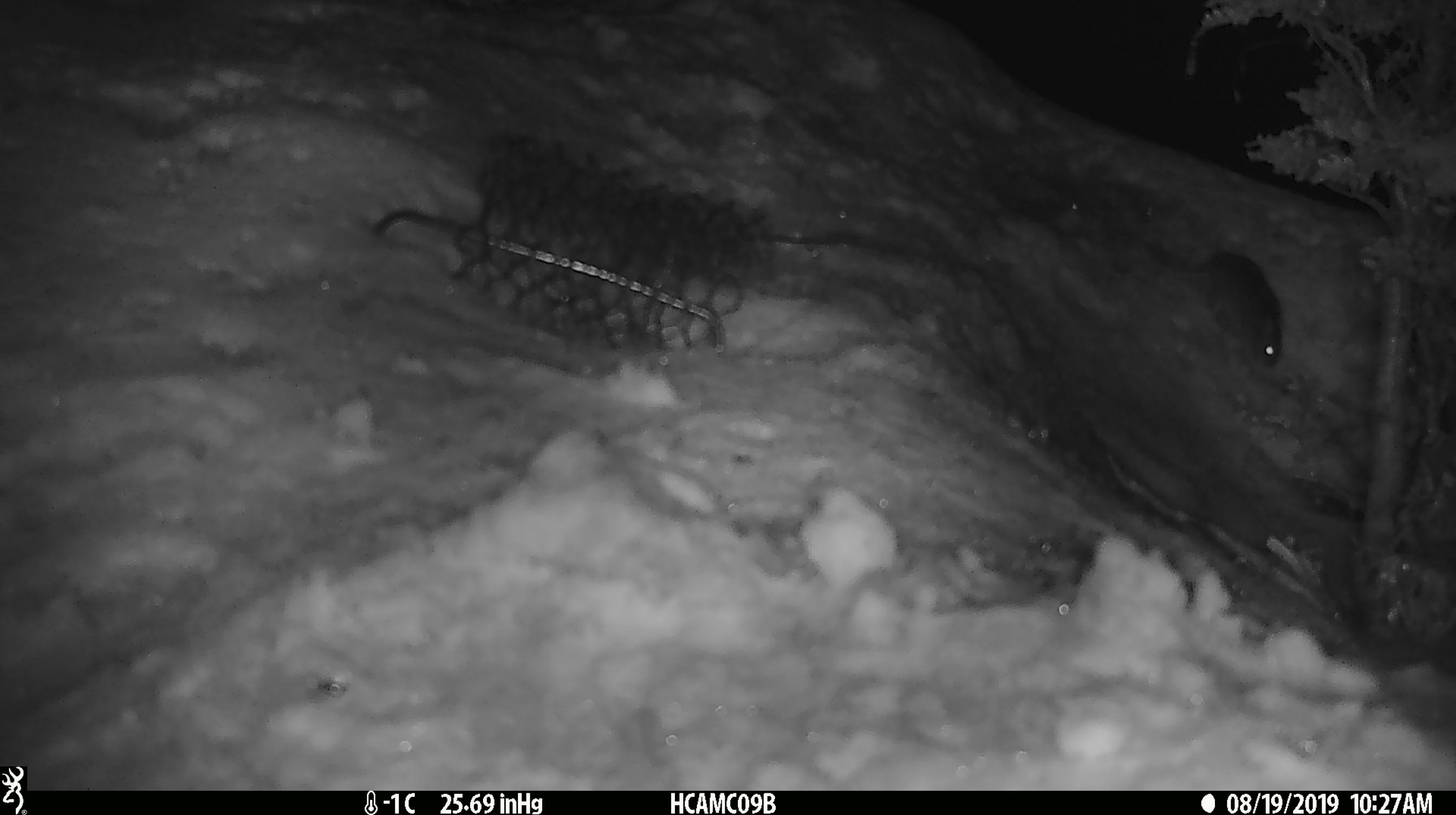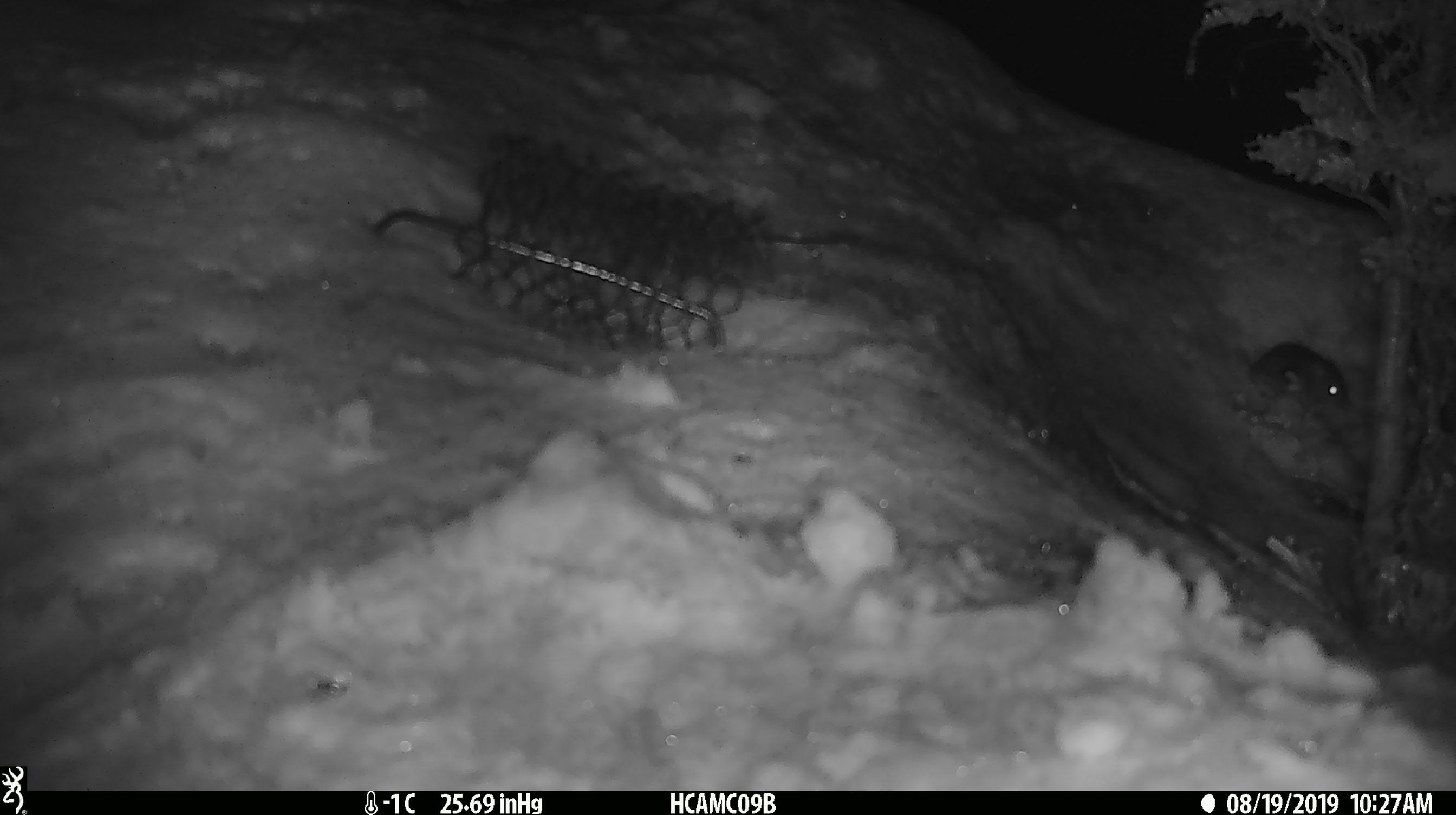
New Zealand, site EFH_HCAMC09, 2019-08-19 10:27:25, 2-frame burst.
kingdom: Animalia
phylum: Chordata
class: Mammalia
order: Rodentia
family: Muridae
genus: Mus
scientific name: Mus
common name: mouse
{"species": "mouse (Mus)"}